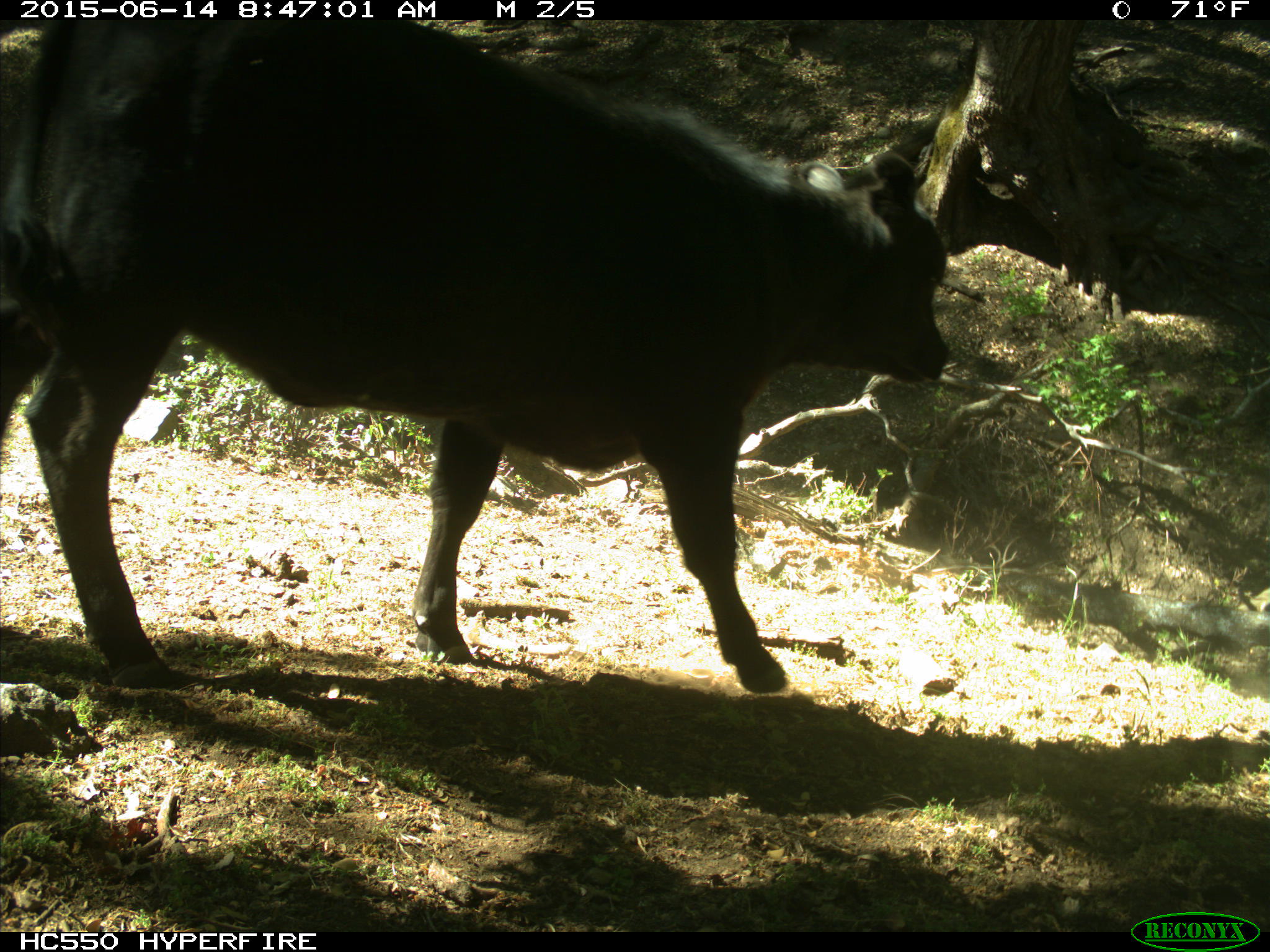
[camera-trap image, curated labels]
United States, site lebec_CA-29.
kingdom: Animalia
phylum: Chordata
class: Mammalia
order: Artiodactyla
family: Bovidae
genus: Bos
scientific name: Bos taurus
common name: domestic cow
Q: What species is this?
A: Bos taurus (domestic cow).